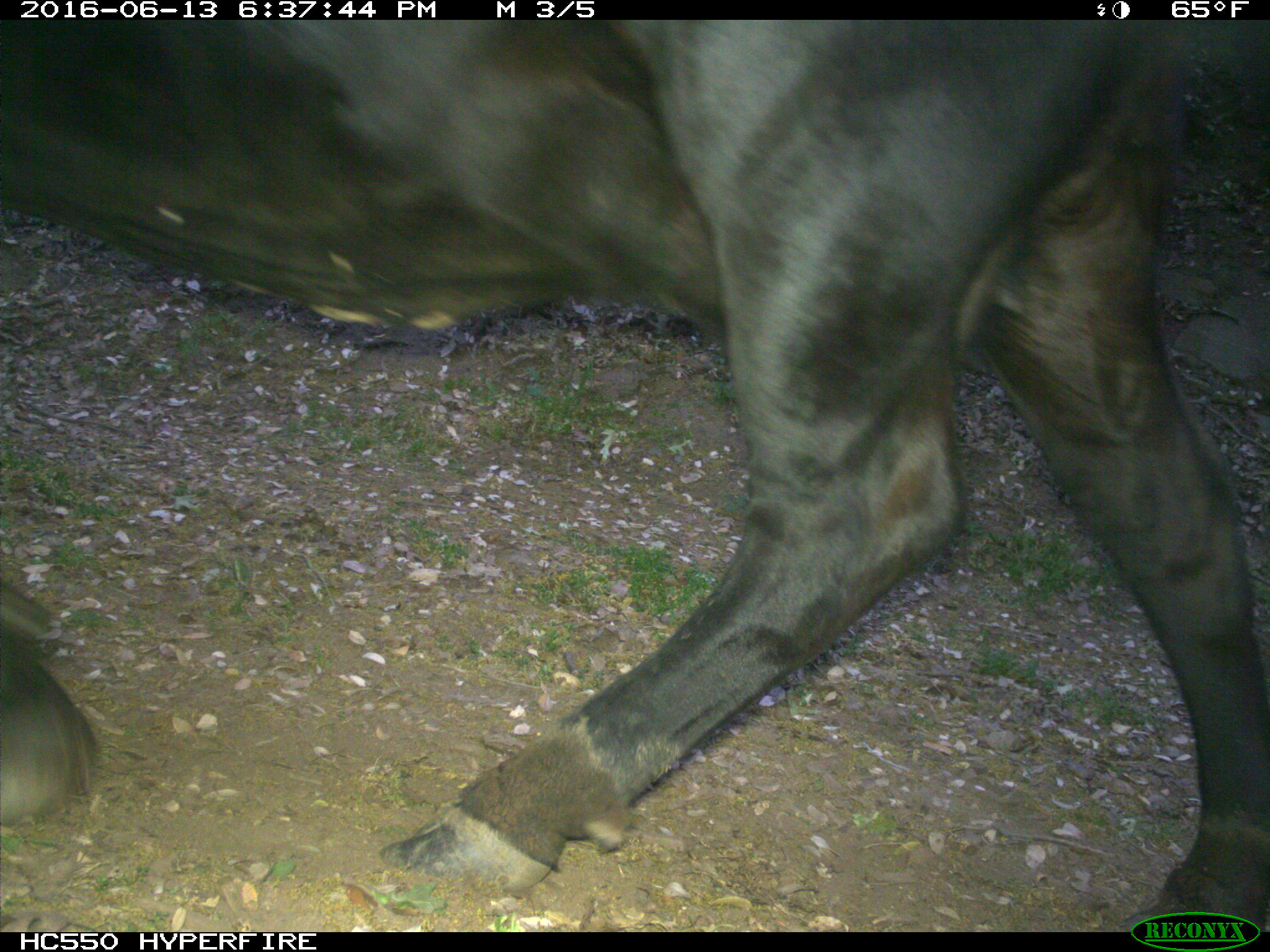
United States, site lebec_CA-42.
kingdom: Animalia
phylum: Chordata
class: Mammalia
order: Artiodactyla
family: Bovidae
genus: Bos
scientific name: Bos taurus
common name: domestic cow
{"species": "Bos taurus (domestic cow)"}